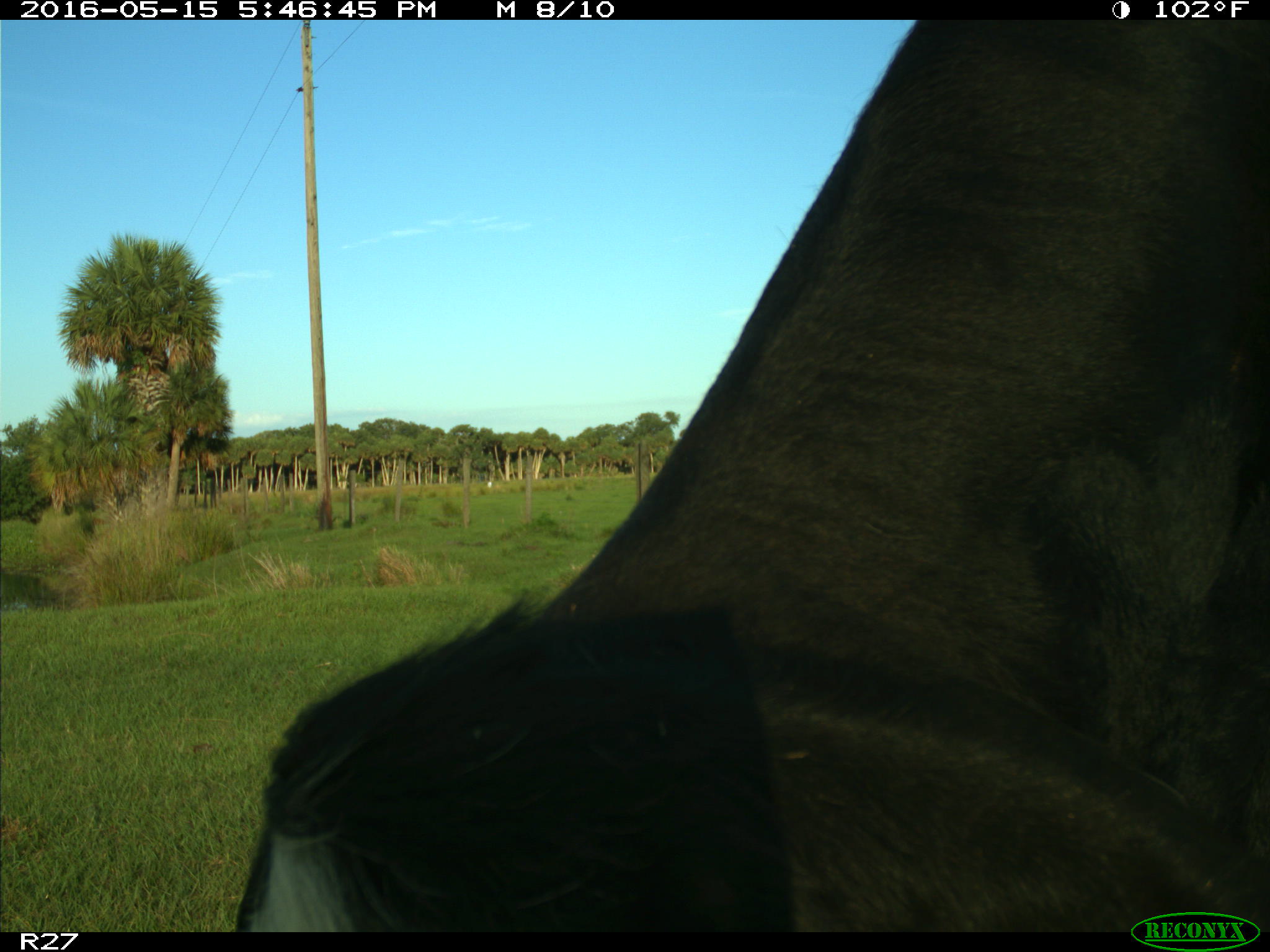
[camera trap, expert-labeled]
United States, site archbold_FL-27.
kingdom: Animalia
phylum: Chordata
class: Mammalia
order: Artiodactyla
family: Bovidae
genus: Bos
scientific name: Bos taurus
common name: domestic cow